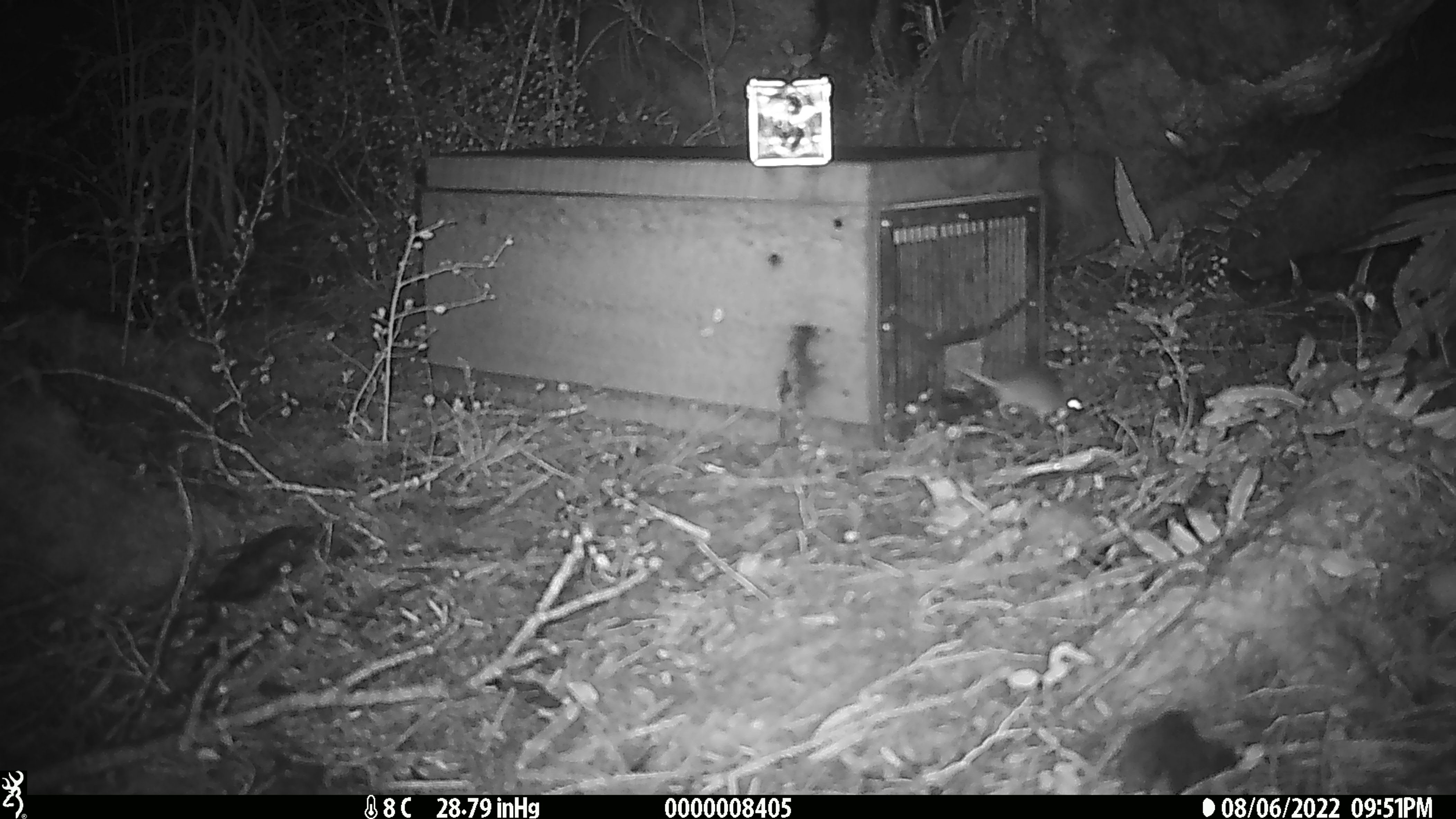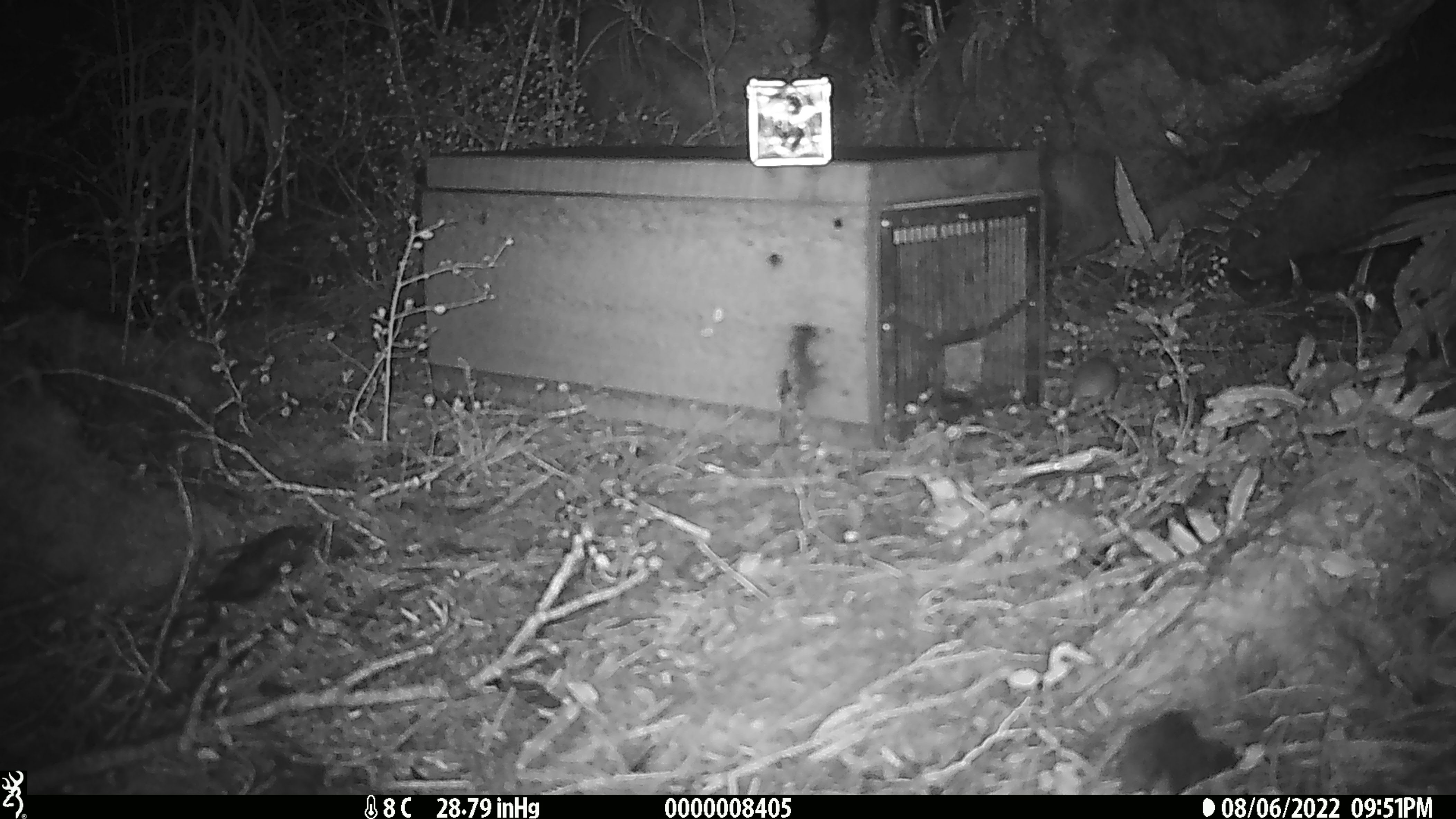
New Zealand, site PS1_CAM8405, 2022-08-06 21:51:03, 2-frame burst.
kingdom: Animalia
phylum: Chordata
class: Mammalia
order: Rodentia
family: Muridae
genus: Mus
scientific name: Mus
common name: mouse